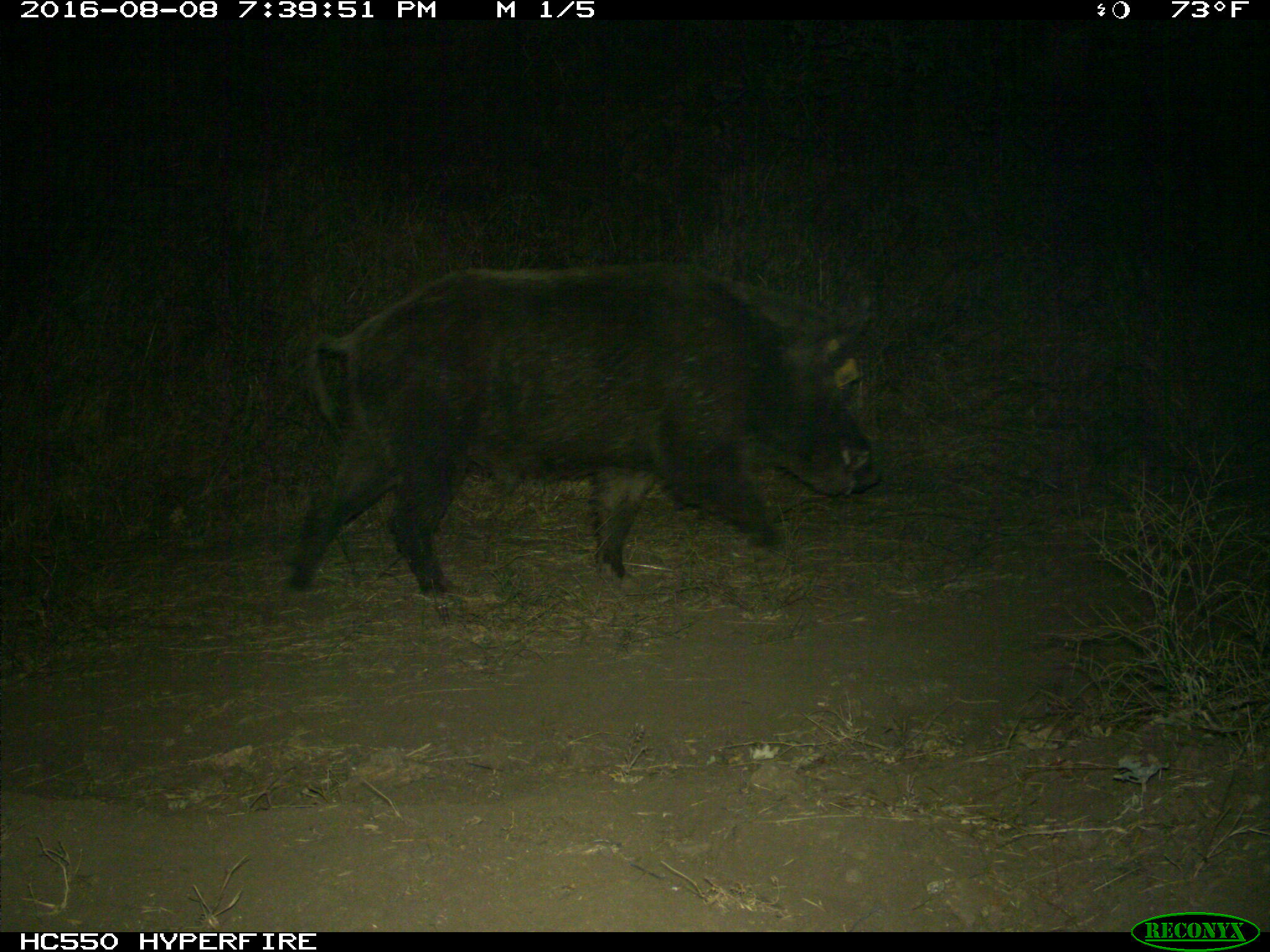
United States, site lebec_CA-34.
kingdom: Animalia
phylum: Chordata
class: Mammalia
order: Artiodactyla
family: Suidae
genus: Sus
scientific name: Sus scrofa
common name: wild boar